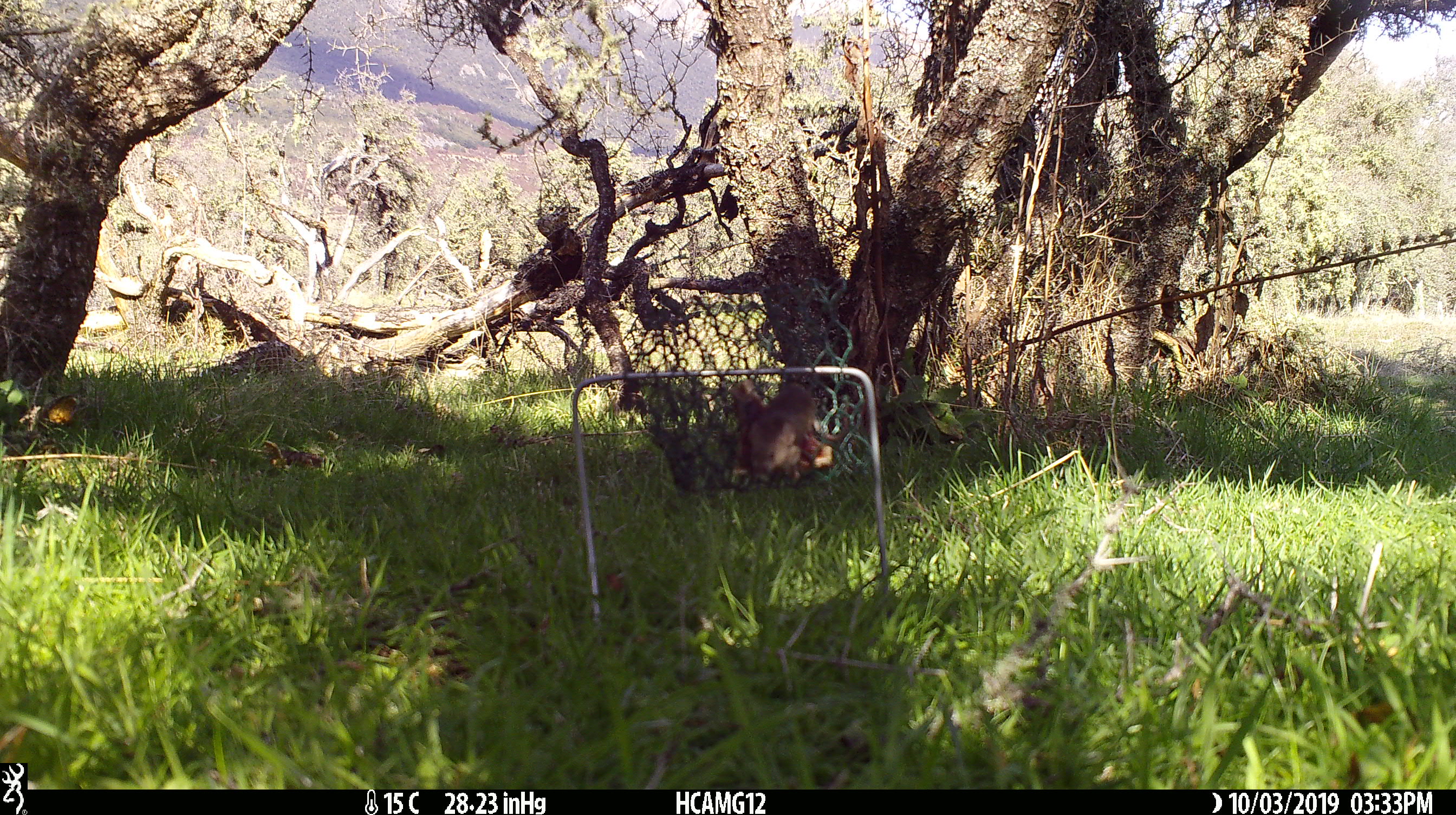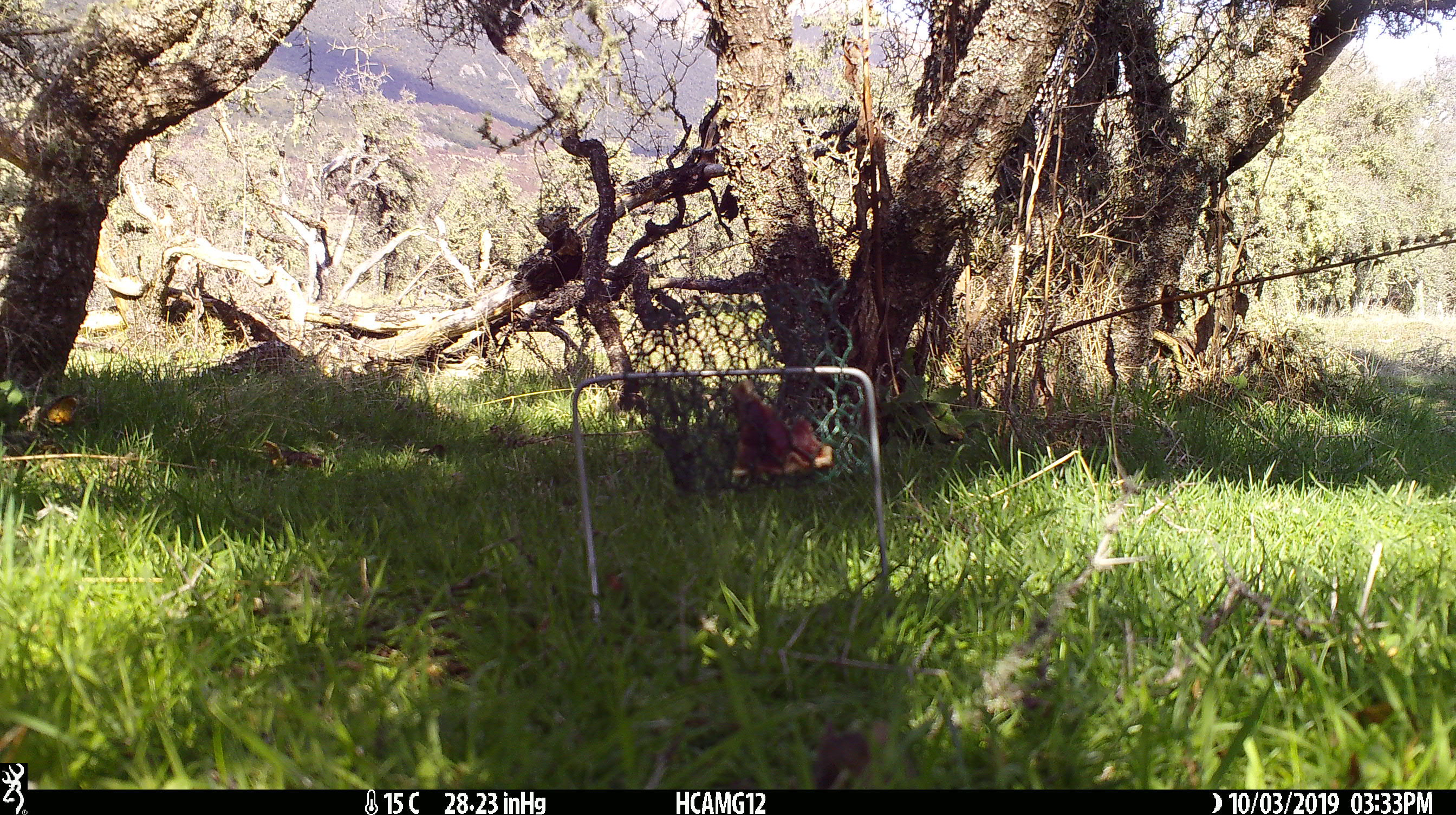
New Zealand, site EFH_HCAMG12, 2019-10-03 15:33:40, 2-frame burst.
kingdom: Animalia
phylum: Chordata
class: Mammalia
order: Rodentia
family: Muridae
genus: Mus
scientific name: Mus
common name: mouse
Mouse (Mus).